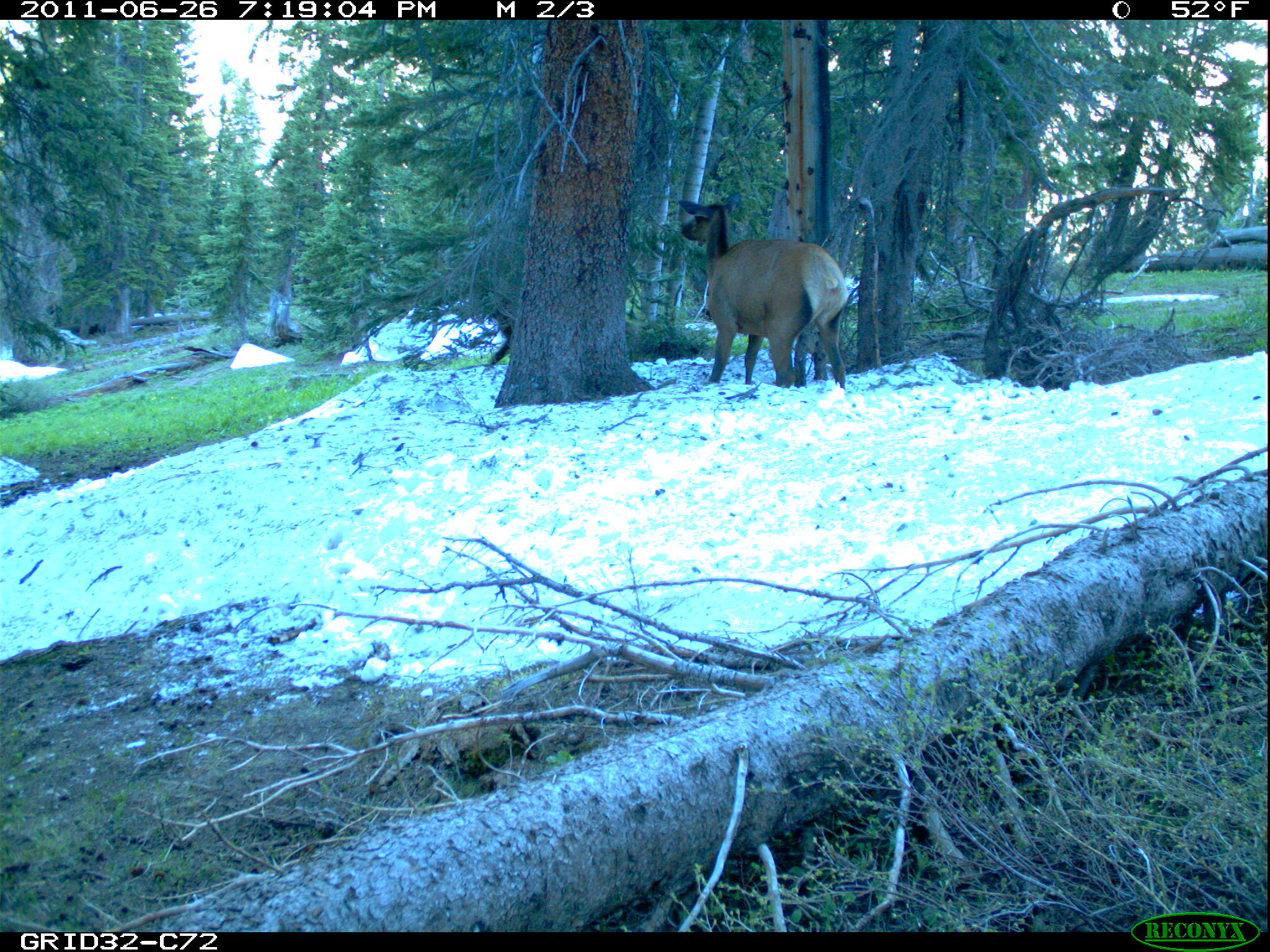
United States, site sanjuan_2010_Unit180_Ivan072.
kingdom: Animalia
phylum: Chordata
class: Mammalia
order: Artiodactyla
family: Cervidae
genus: Cervus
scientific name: Cervus elaphus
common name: red deer